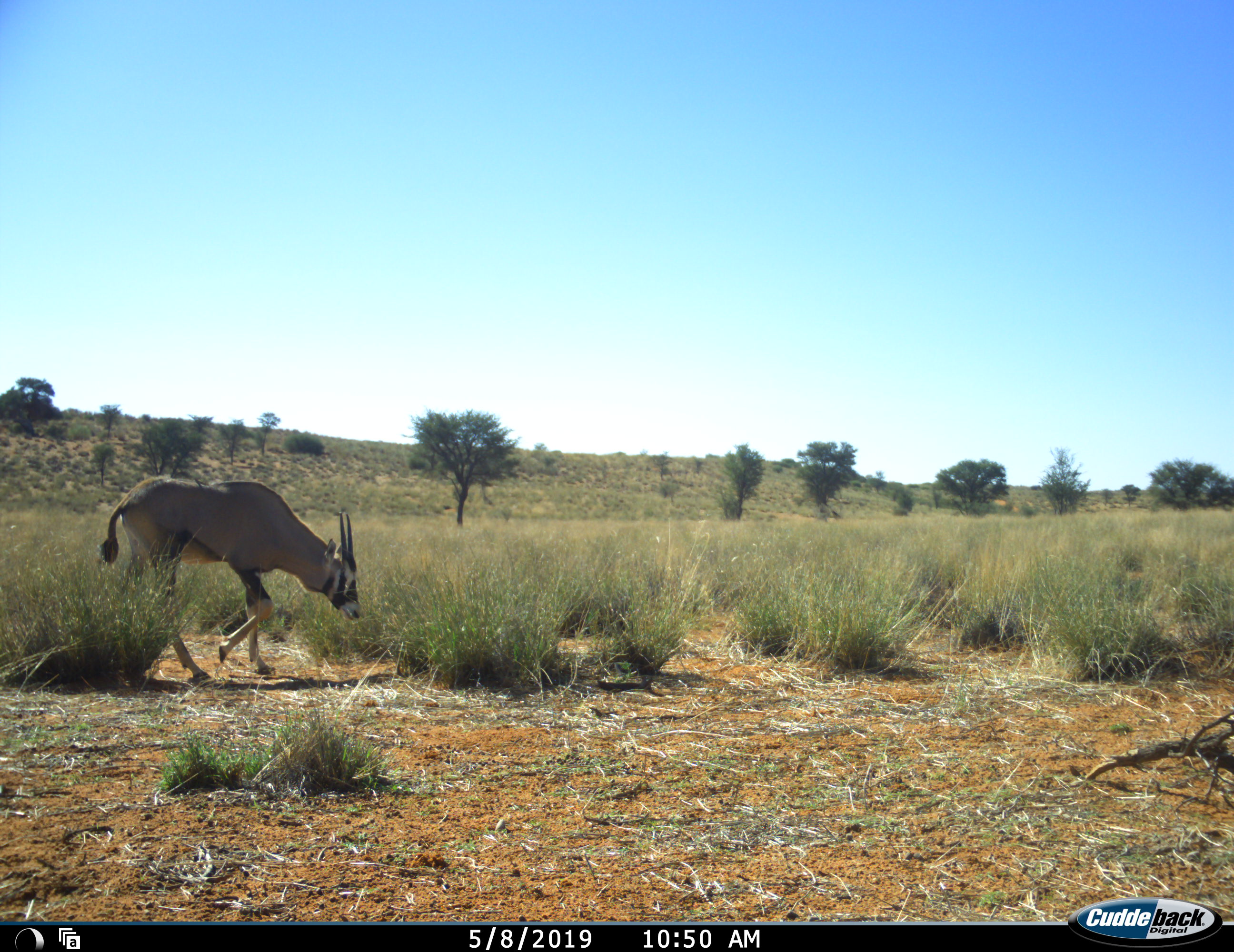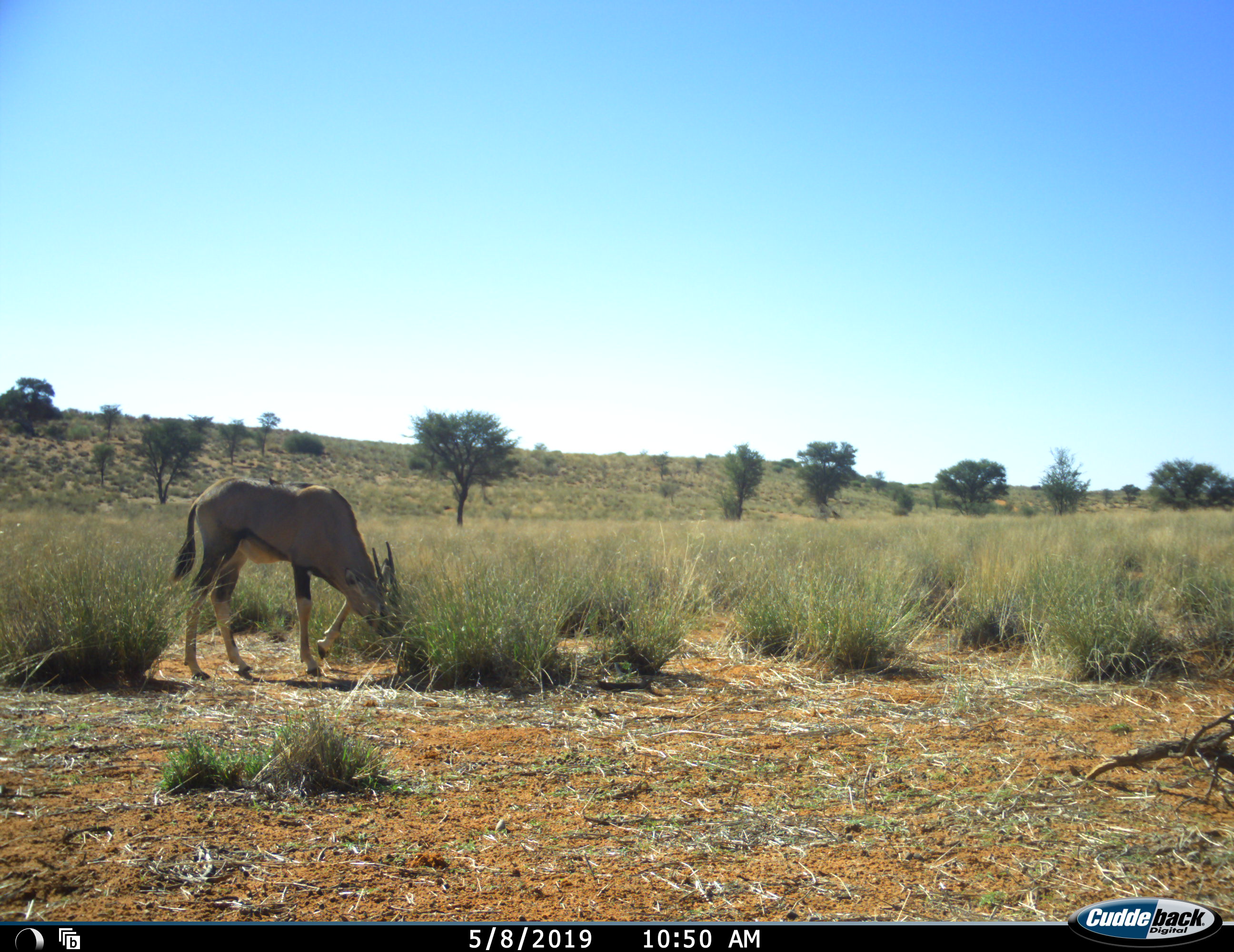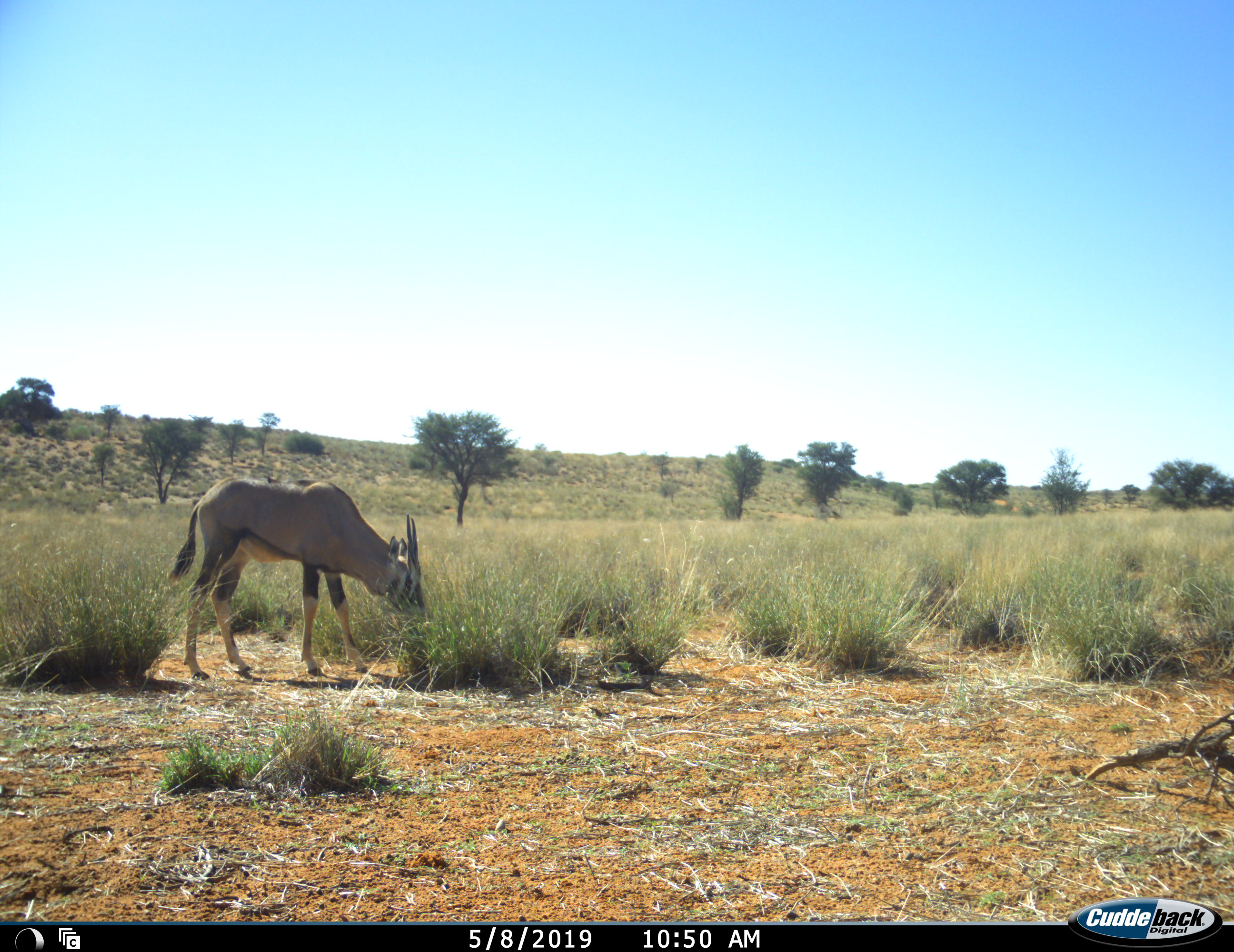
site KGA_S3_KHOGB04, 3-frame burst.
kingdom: Animalia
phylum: Chordata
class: Mammalia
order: Artiodactyla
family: Bovidae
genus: Oryx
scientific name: Oryx gazella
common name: gemsbok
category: oryx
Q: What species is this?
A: Oryx (gemsbok) (Oryx gazella).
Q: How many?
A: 1.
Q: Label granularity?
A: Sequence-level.